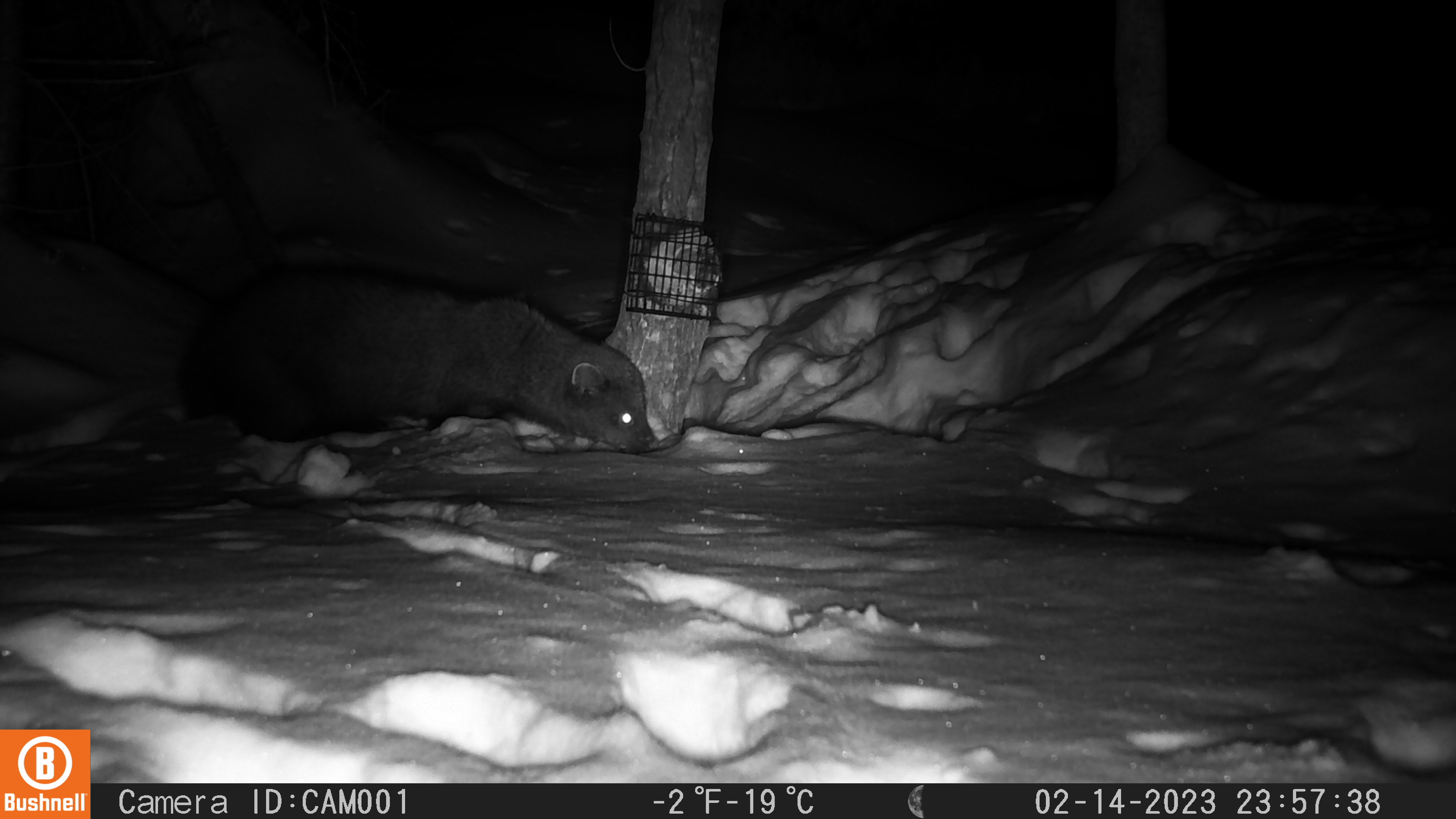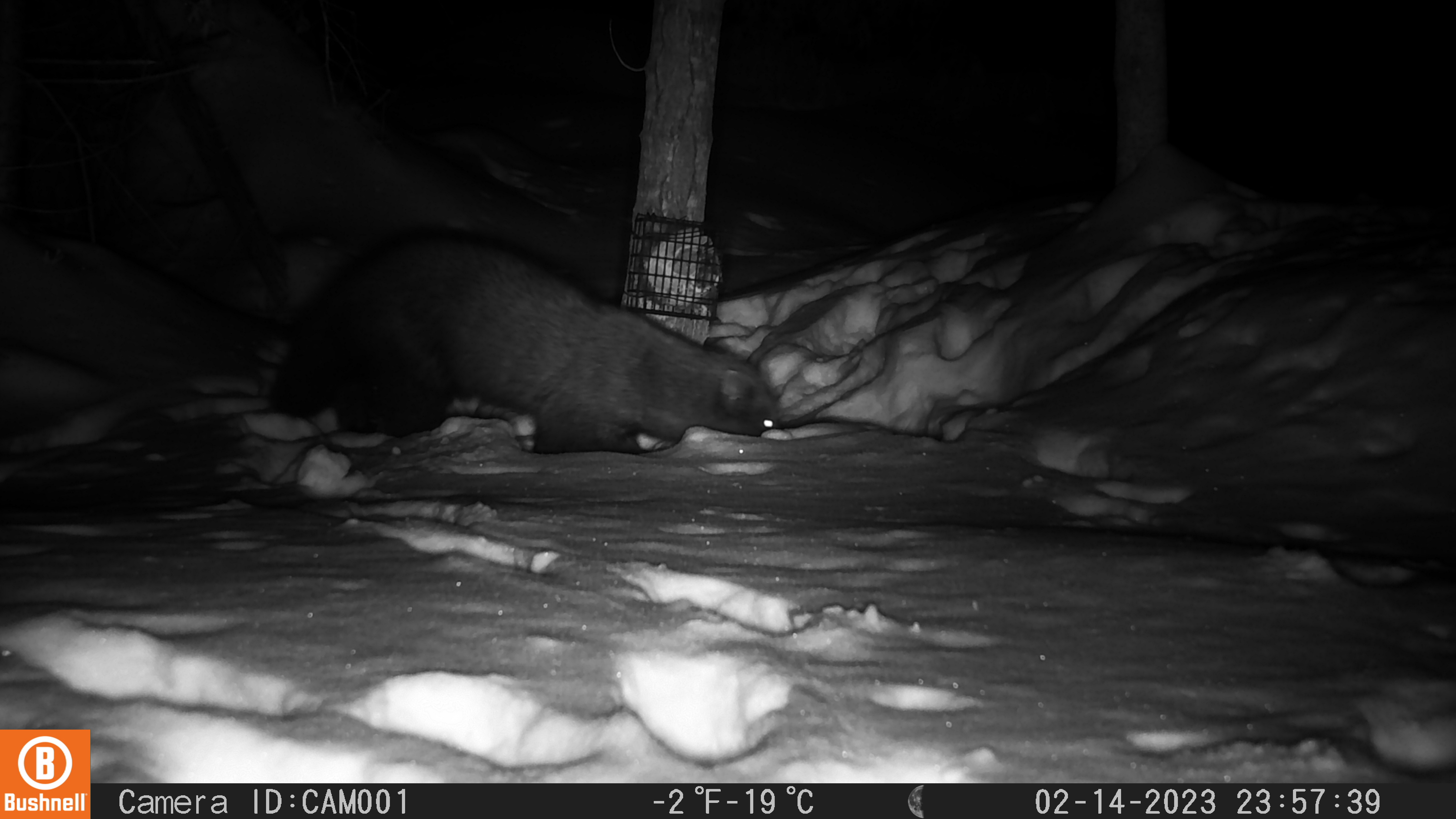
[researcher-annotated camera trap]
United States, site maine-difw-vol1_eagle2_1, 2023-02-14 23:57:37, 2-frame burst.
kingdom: Animalia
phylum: Chordata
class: Mammalia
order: Carnivora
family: Mustelidae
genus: Pekania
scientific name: Pekania pennanti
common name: fisher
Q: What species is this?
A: Fisher (Pekania pennanti).